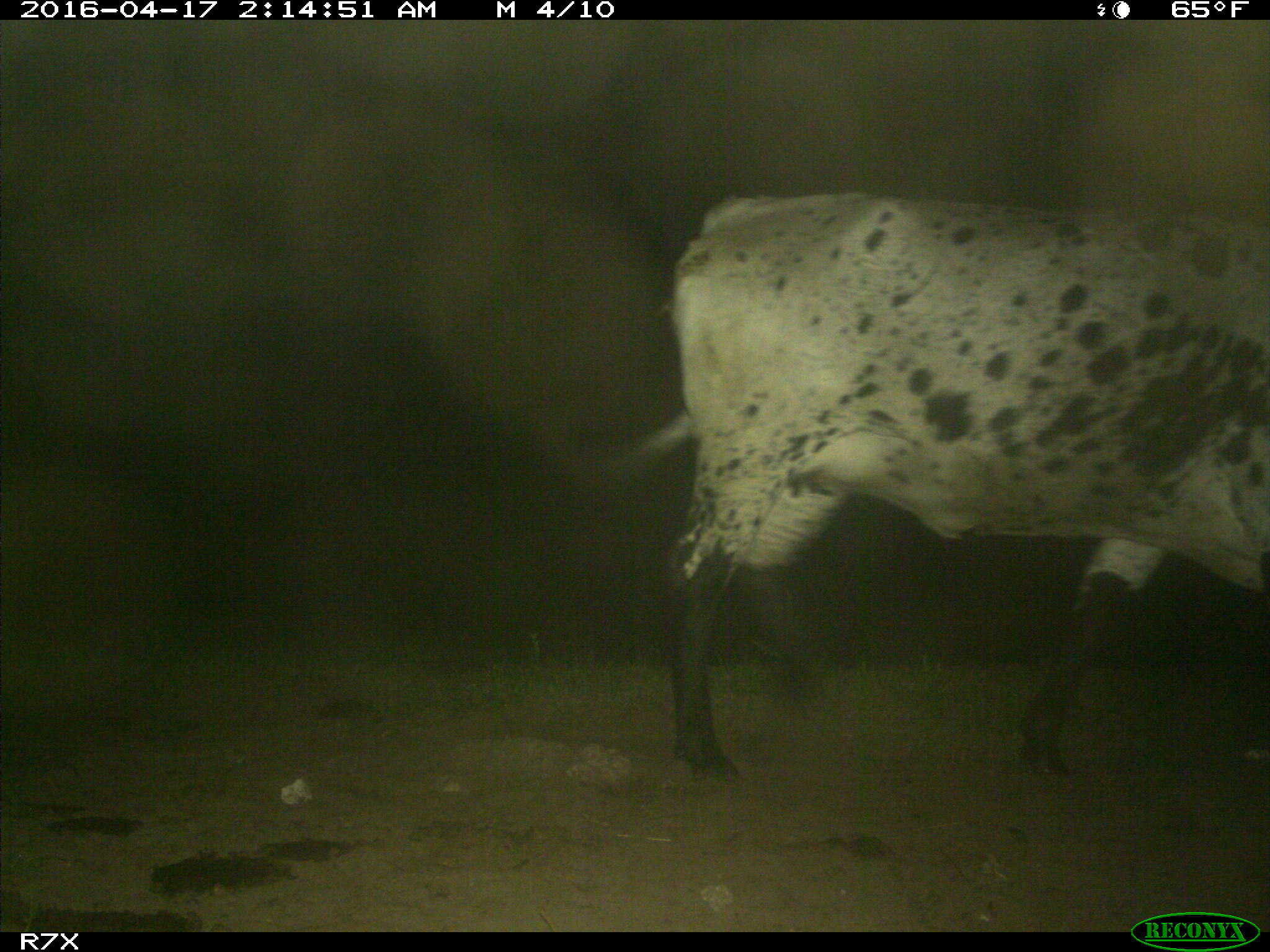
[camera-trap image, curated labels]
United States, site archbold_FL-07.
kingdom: Animalia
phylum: Chordata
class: Mammalia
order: Artiodactyla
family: Bovidae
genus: Bos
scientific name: Bos taurus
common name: domestic cow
Bos taurus (domestic cow).